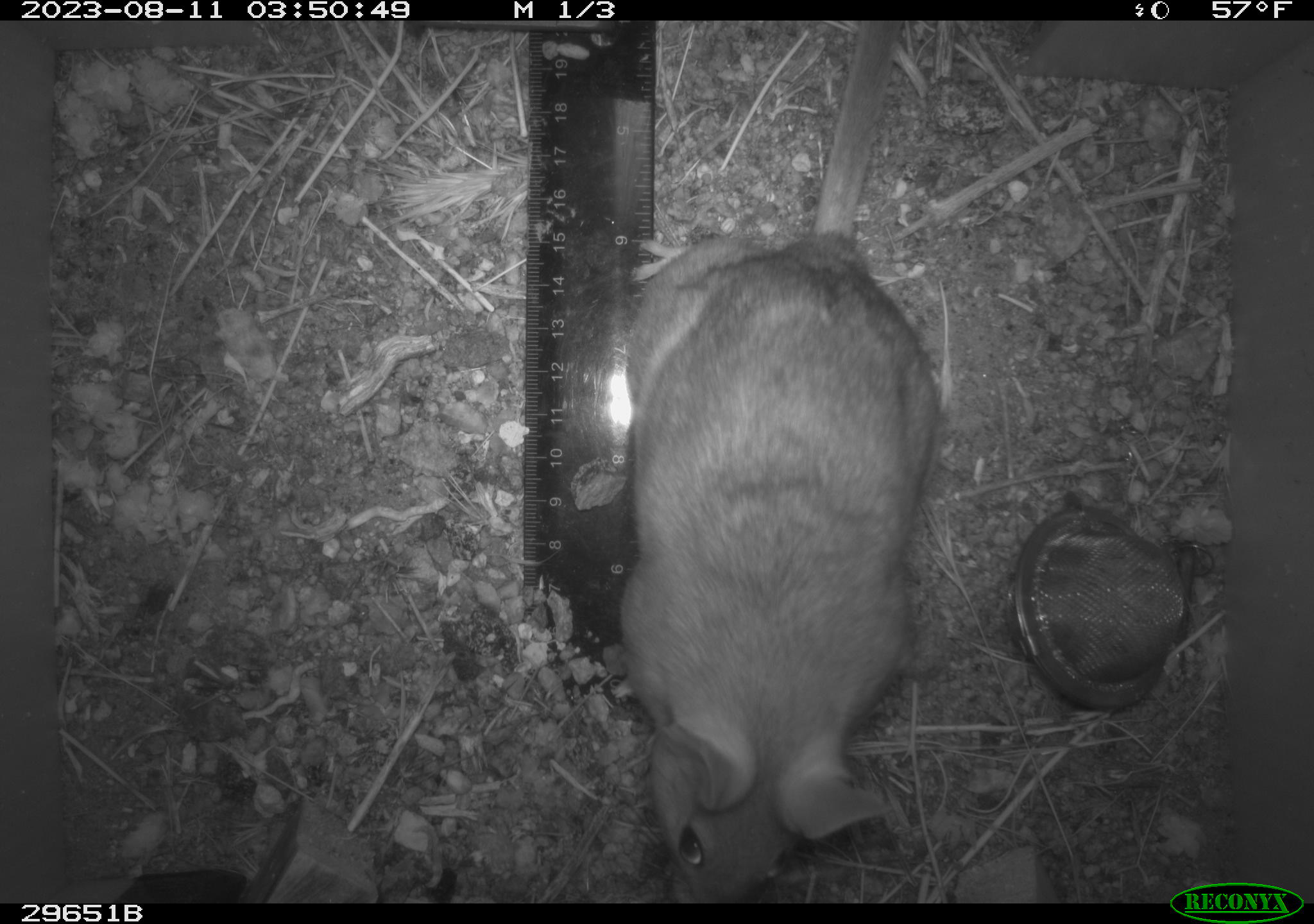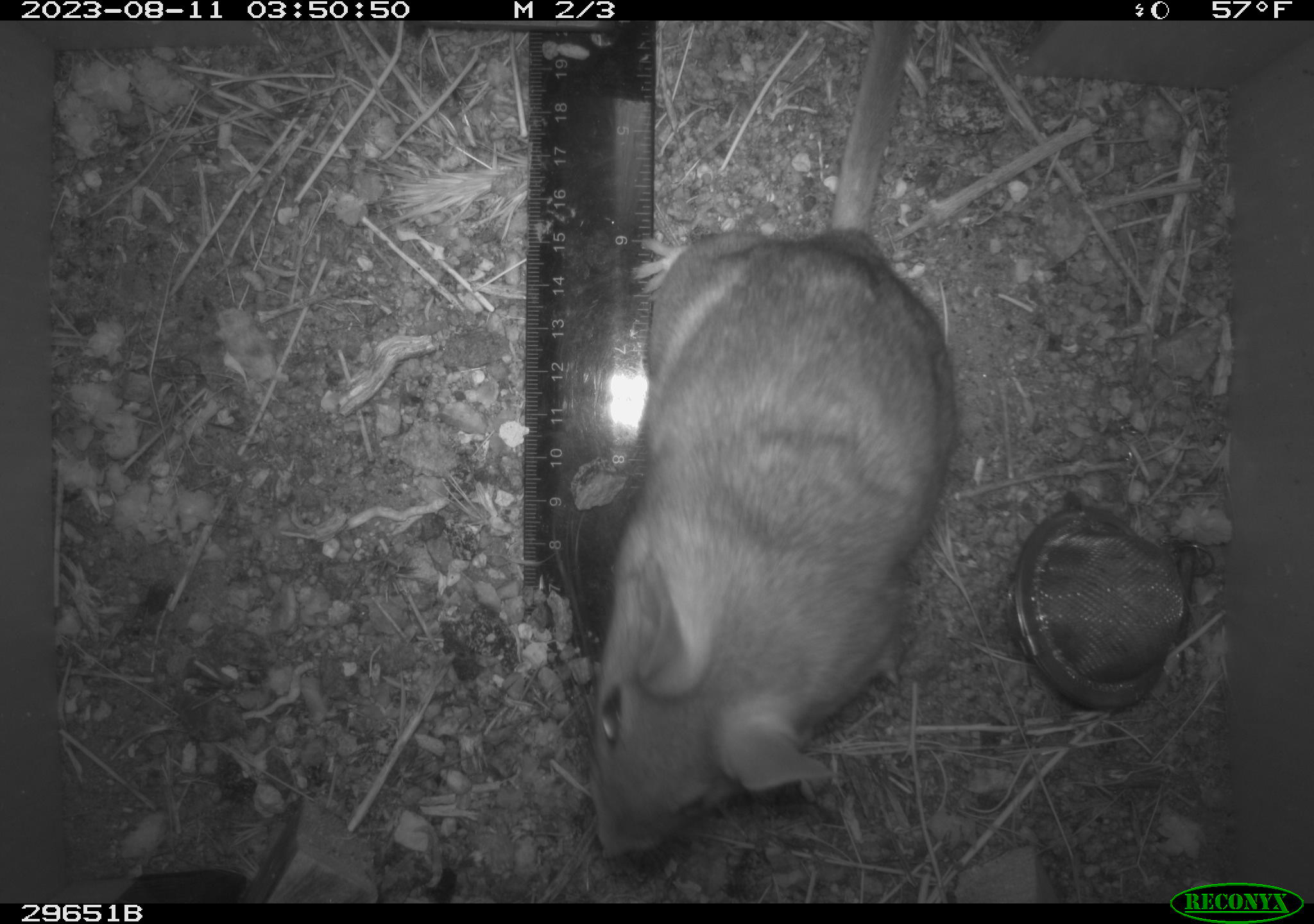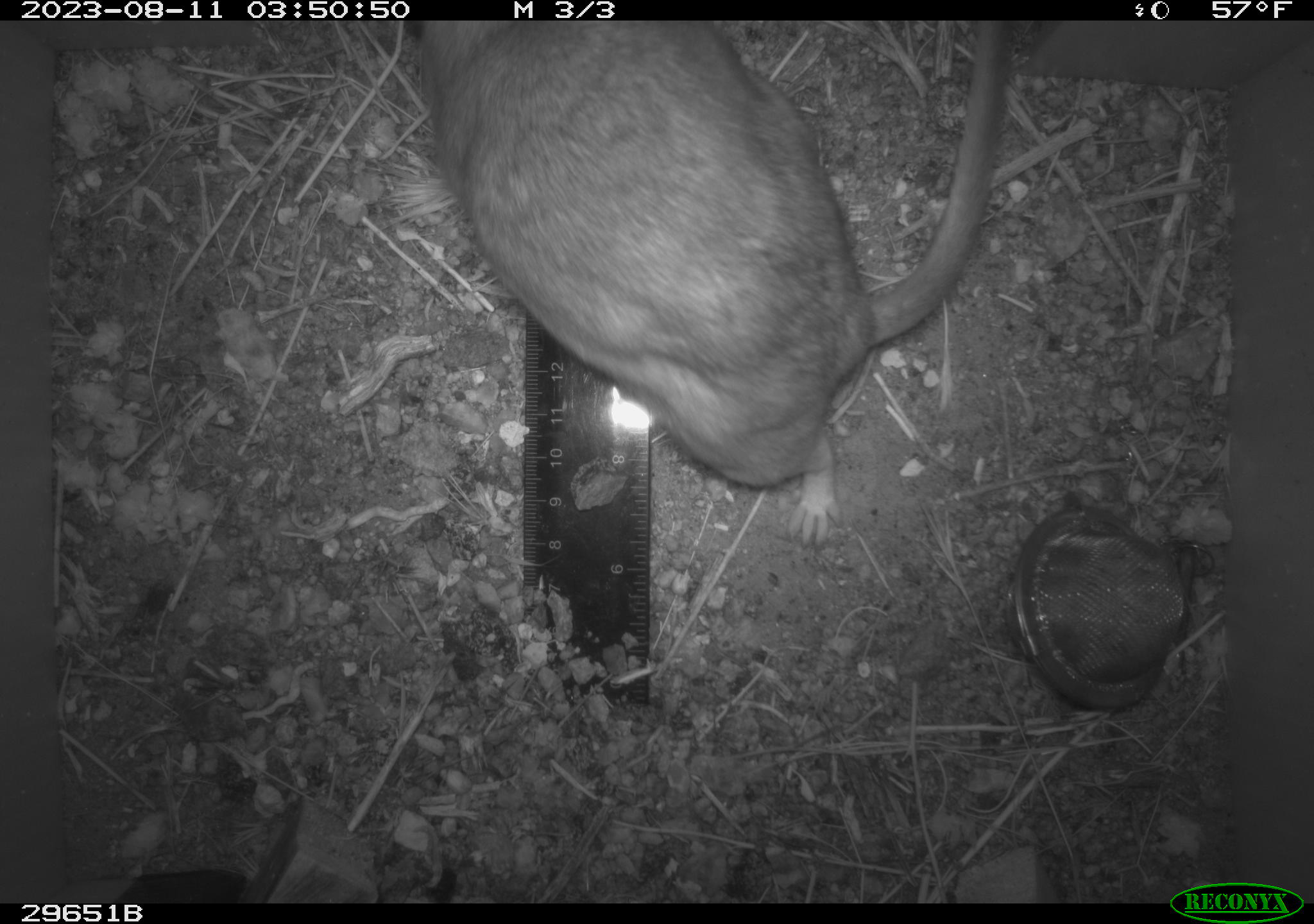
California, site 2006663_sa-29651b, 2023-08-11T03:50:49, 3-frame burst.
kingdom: Animalia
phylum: Chordata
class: Mammalia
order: Rodentia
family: Cricetidae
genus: Neotoma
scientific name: Neotoma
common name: pack rat or woodrat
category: neotoma species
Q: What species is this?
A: Neotoma species (pack rat or woodrat) (Neotoma).